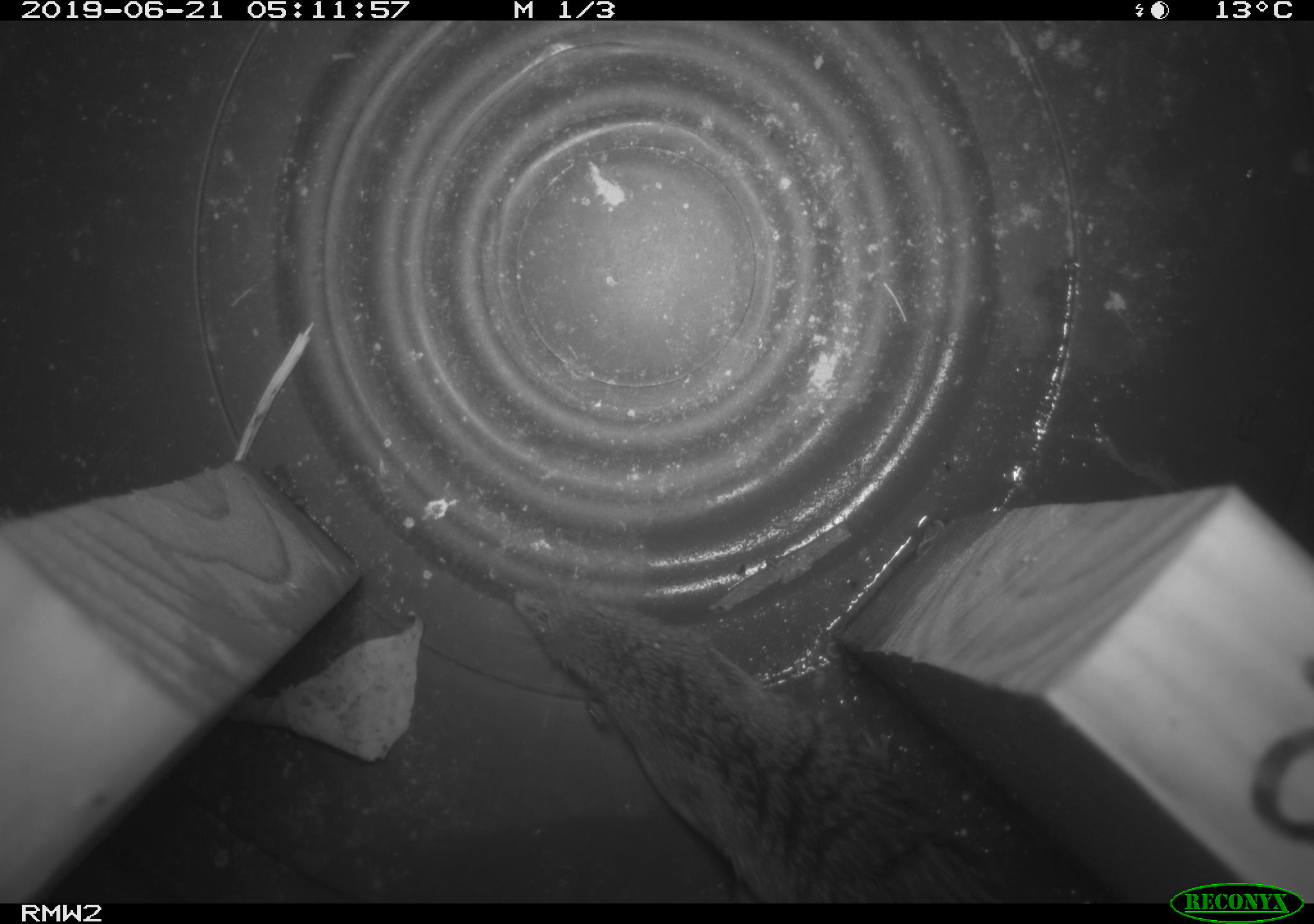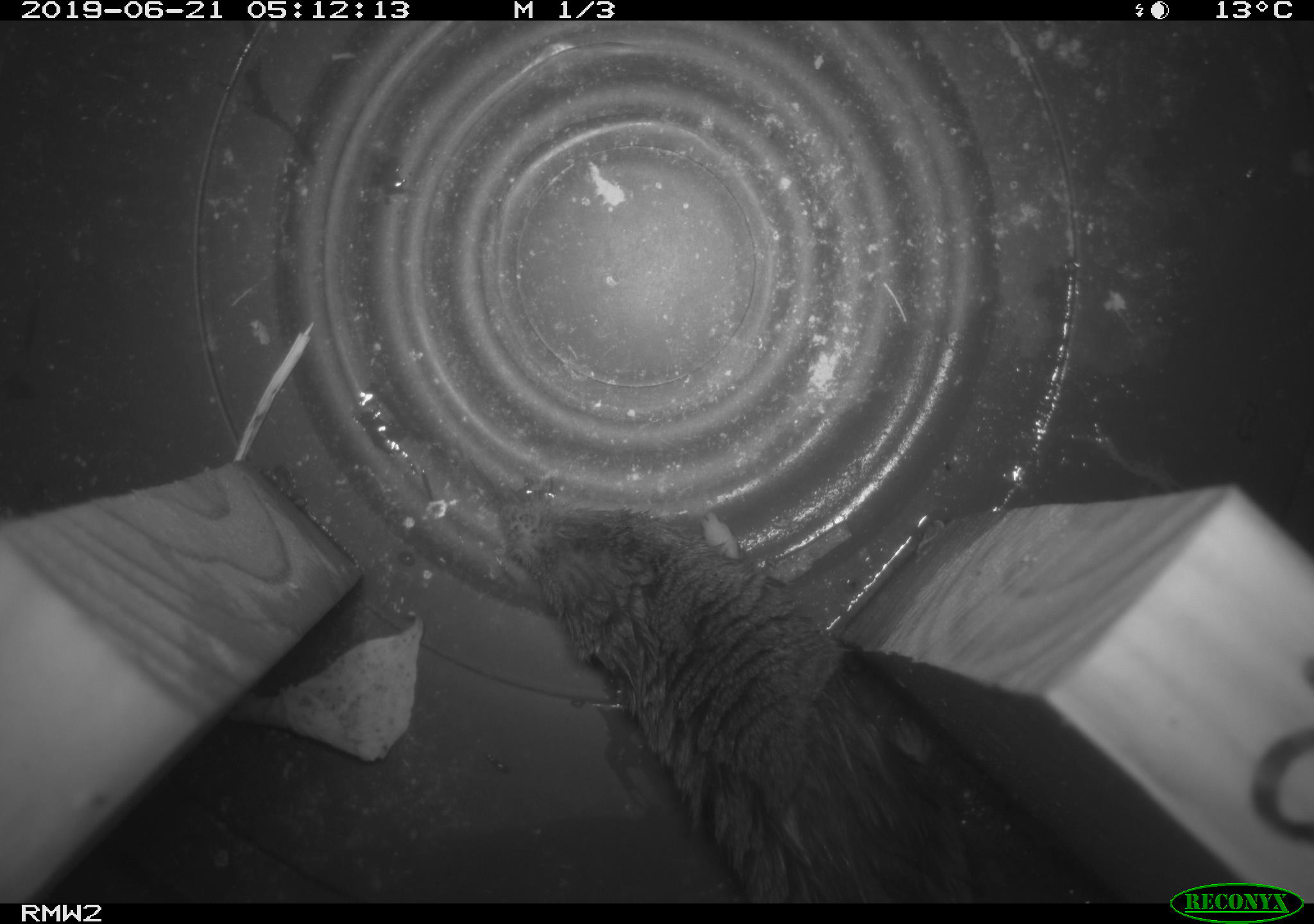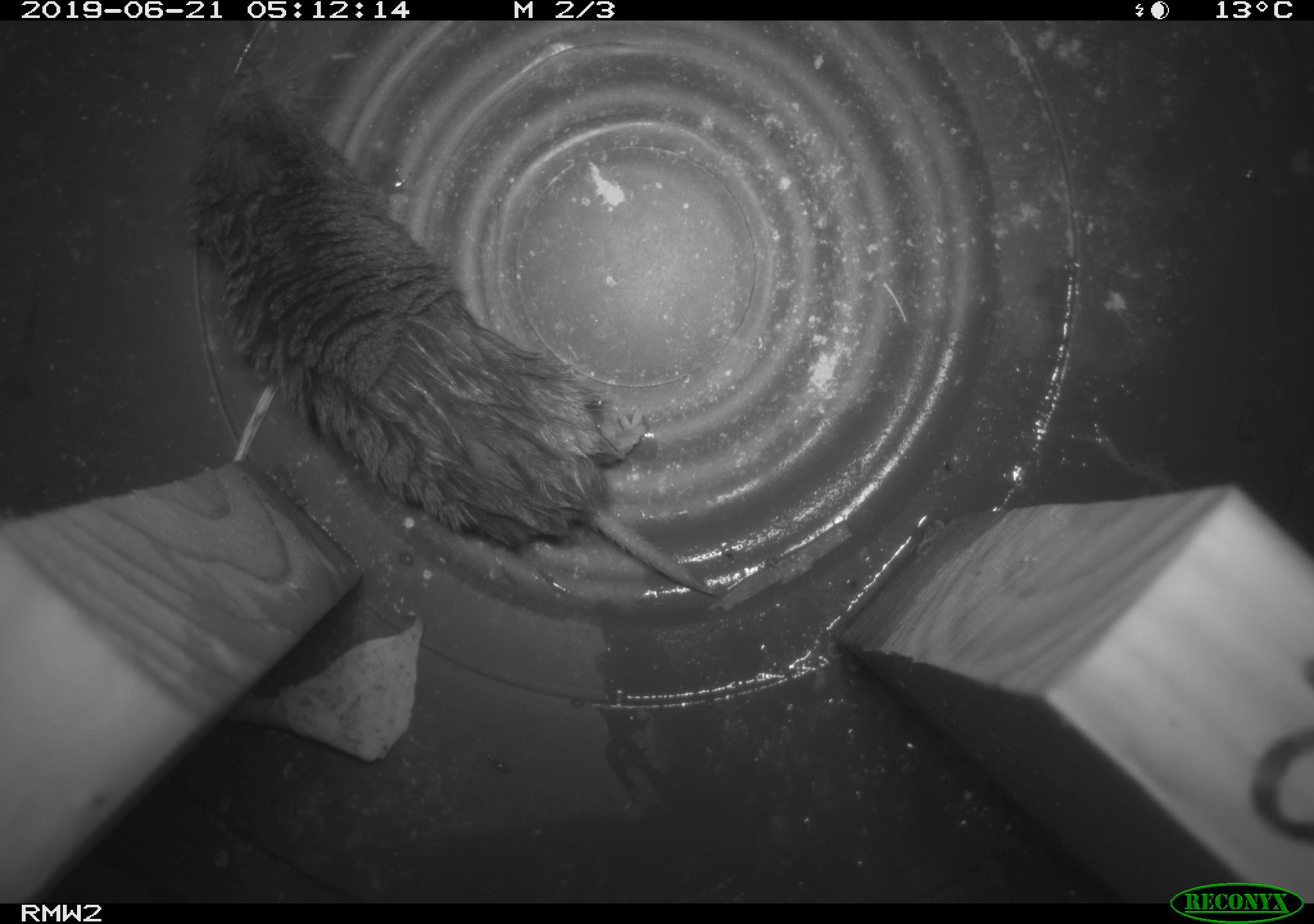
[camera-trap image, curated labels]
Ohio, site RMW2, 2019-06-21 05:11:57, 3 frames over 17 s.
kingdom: Animalia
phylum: Chordata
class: Mammalia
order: Eulipotyphla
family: Soricidae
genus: Blarina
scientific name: Blarina brevicauda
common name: northern short-tailed shrew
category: n. short-tailed shrew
N. short-tailed shrew (northern short-tailed shrew) (Blarina brevicauda).